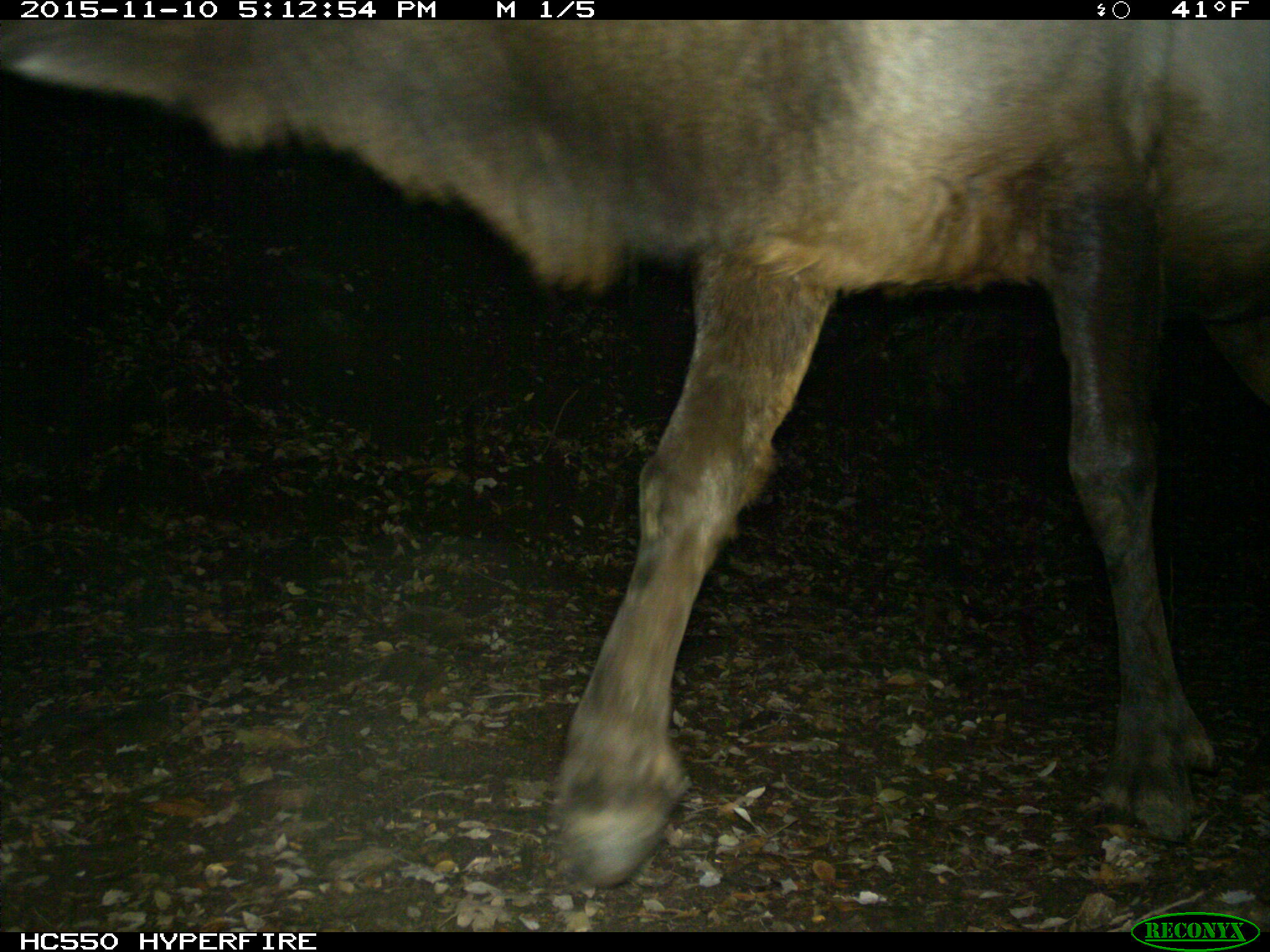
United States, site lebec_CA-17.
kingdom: Animalia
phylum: Chordata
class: Mammalia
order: Artiodactyla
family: Cervidae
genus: Cervus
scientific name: Cervus canadensis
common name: elk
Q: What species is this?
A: Cervus canadensis (elk).